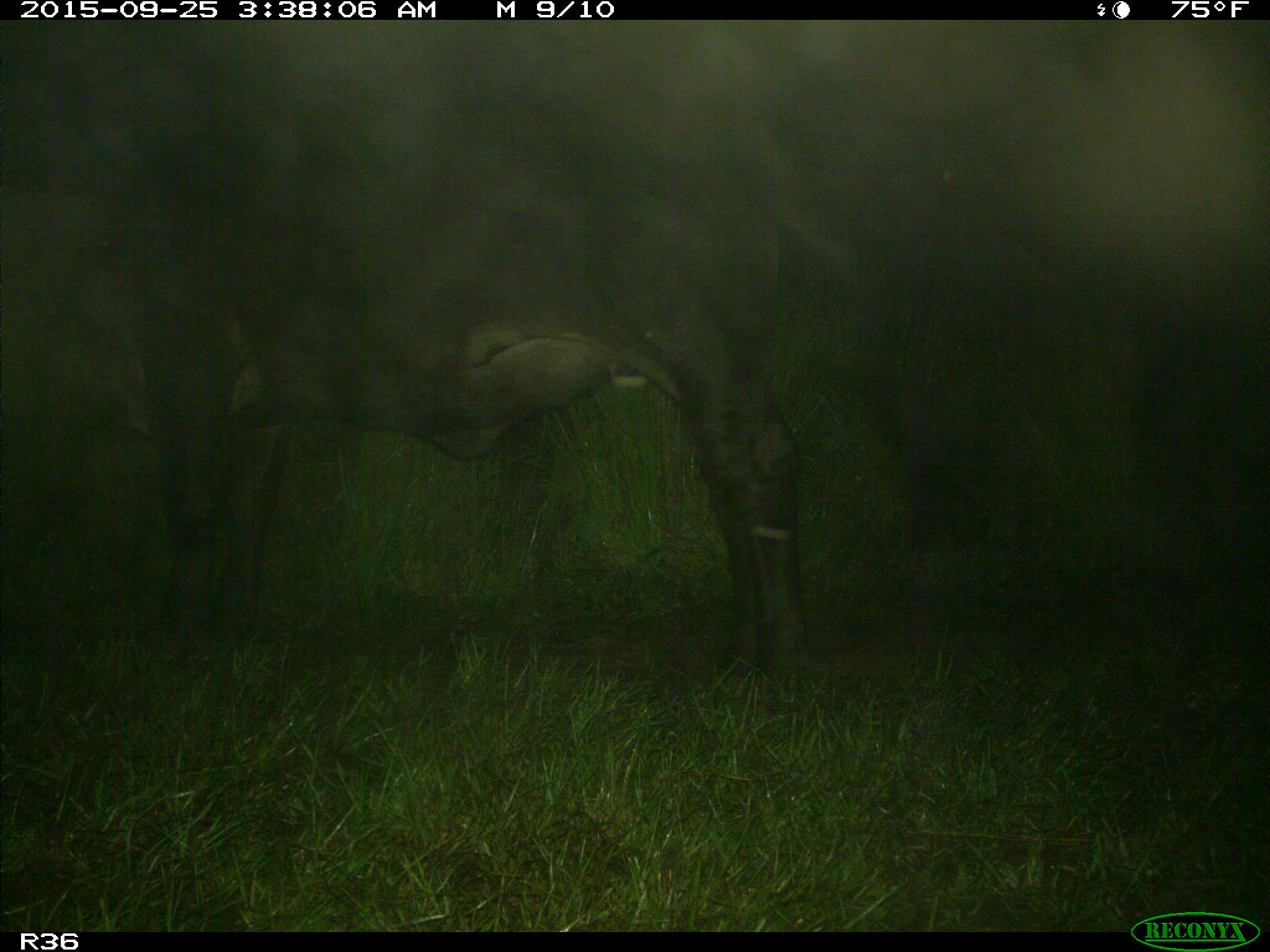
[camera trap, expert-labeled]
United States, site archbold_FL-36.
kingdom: Animalia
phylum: Chordata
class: Mammalia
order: Artiodactyla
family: Bovidae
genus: Bos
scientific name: Bos taurus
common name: domestic cow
Bos taurus (domestic cow).